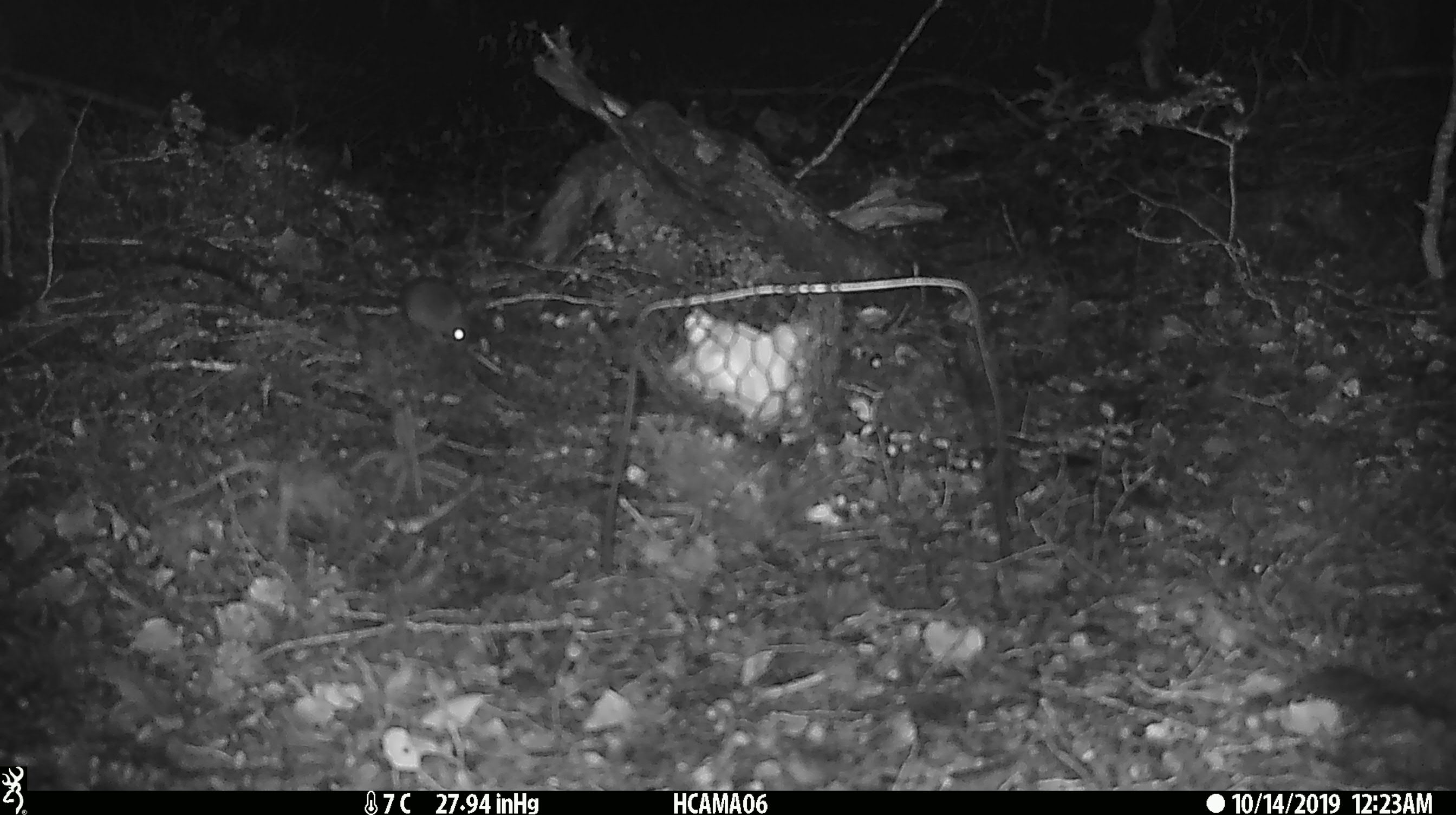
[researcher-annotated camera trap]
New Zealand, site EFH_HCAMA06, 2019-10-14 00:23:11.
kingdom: Animalia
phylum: Chordata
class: Mammalia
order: Rodentia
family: Muridae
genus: Mus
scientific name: Mus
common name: mouse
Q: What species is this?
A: Mouse (Mus).